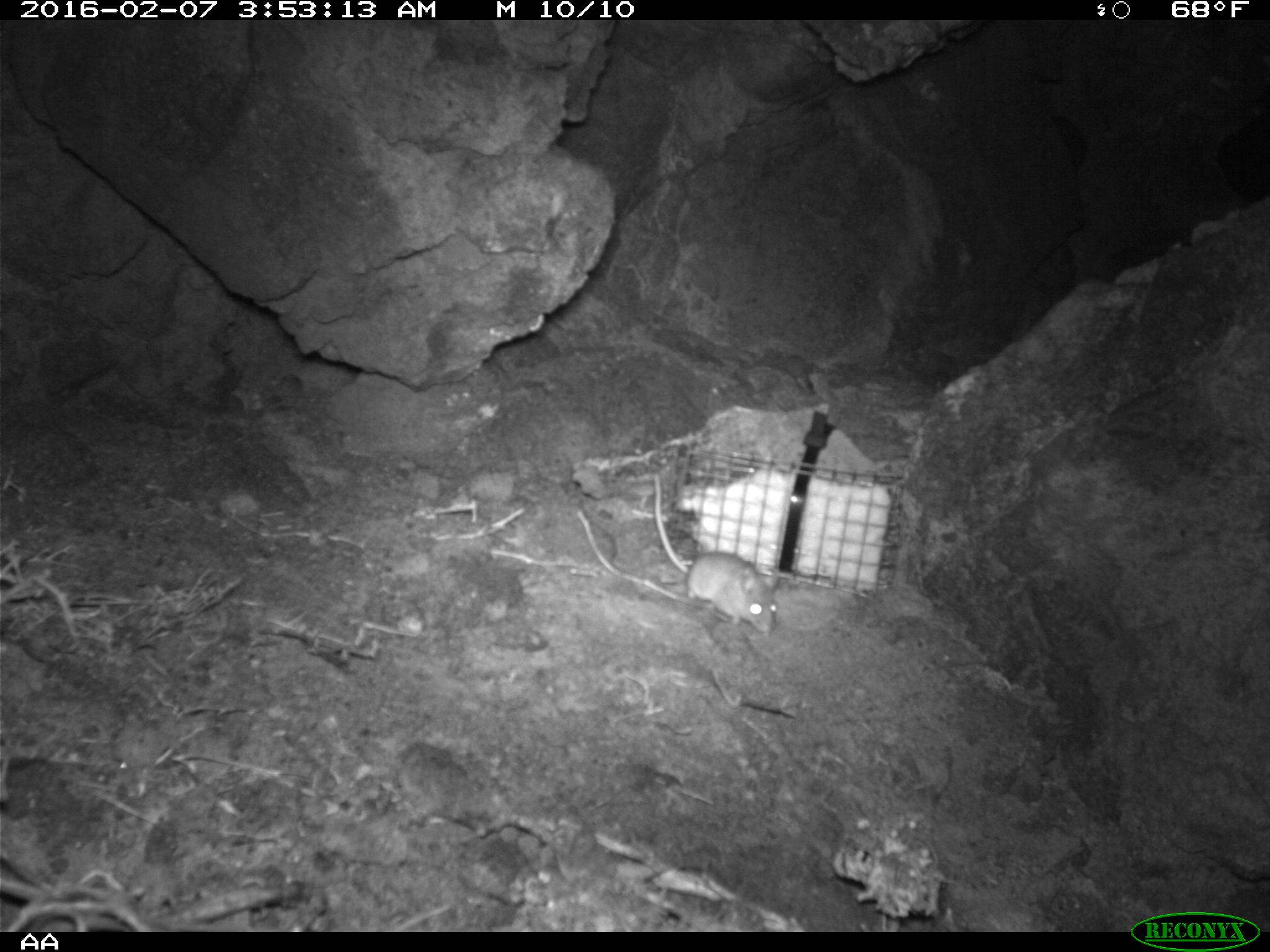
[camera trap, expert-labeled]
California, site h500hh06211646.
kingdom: Animalia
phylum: Chordata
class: Mammalia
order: Rodentia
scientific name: Rodentia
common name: rodent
Rodent (Rodentia).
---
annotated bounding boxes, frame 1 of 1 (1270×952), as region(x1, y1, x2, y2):
rodent: region(653, 474, 778, 635)